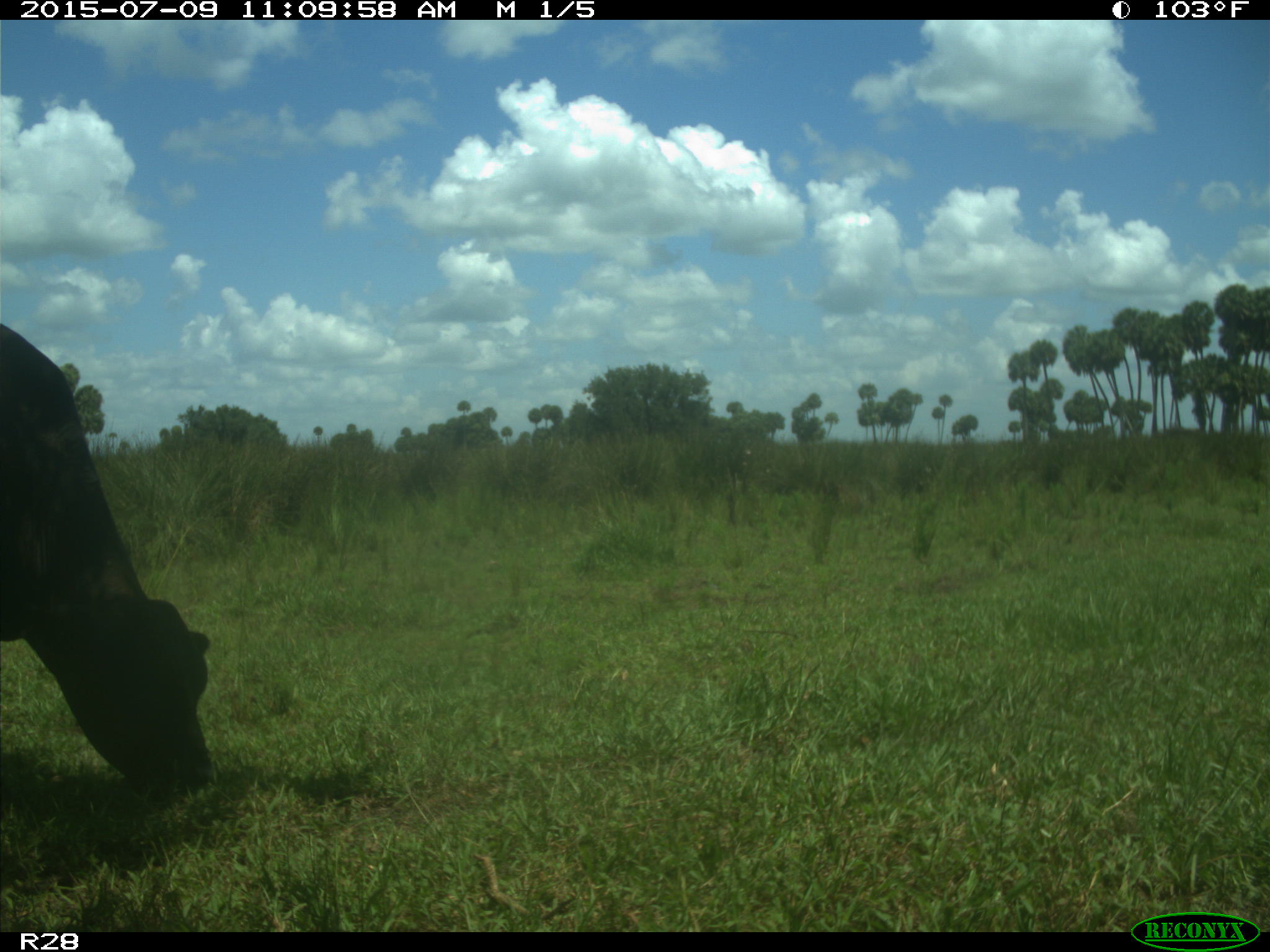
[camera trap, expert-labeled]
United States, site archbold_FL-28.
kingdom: Animalia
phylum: Chordata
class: Mammalia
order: Artiodactyla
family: Bovidae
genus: Bos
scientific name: Bos taurus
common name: domestic cow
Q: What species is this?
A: Bos taurus (domestic cow).